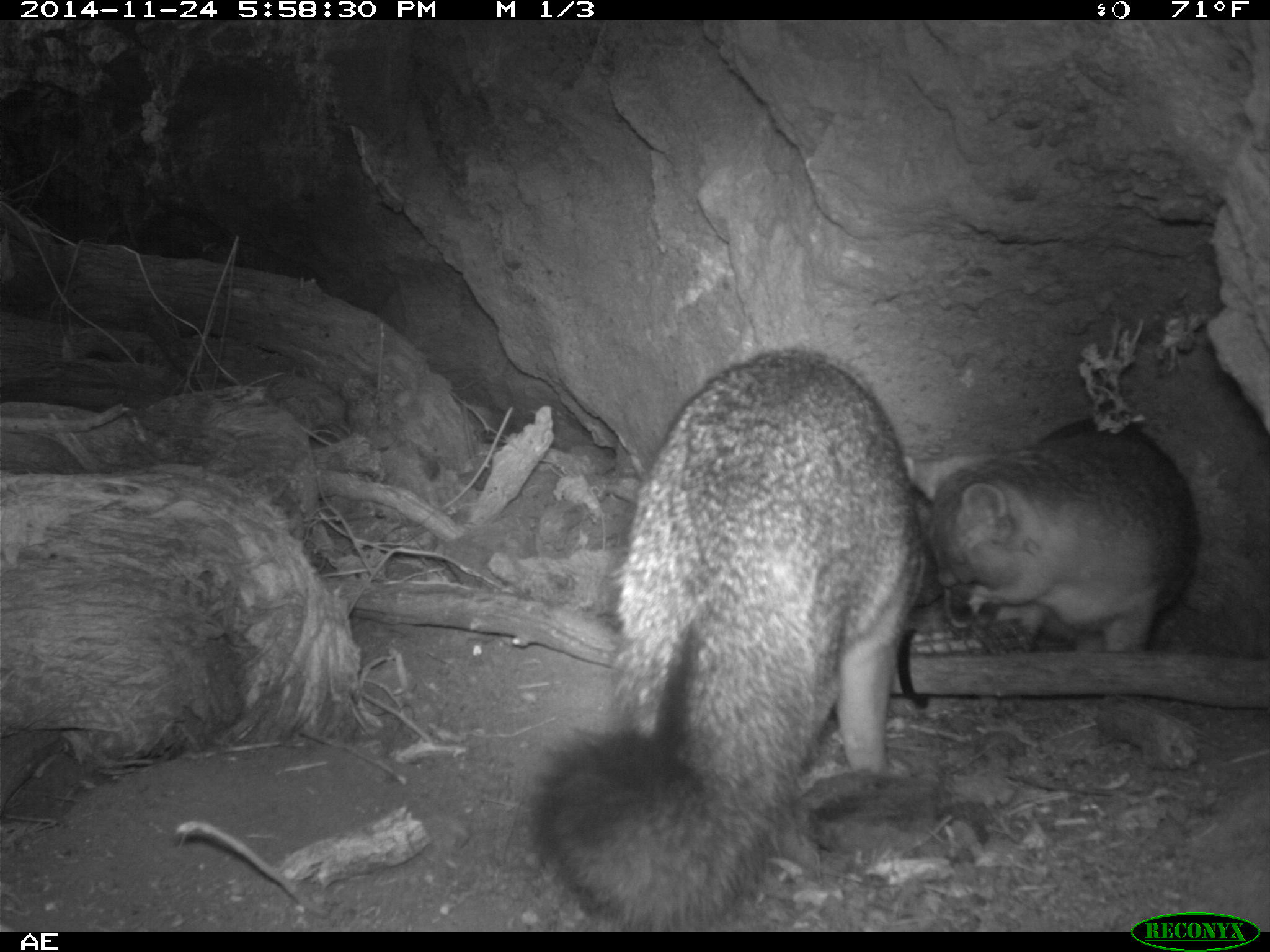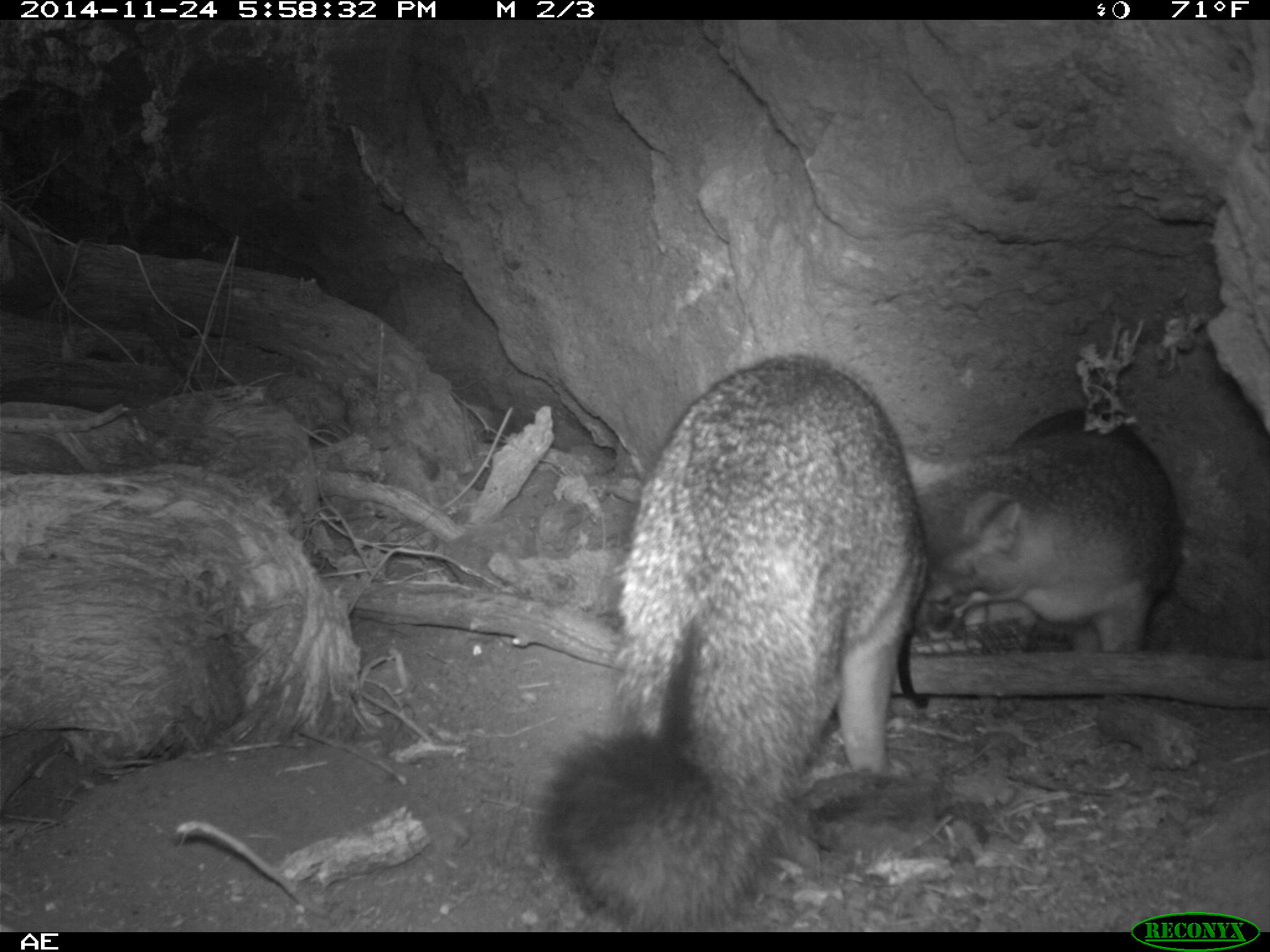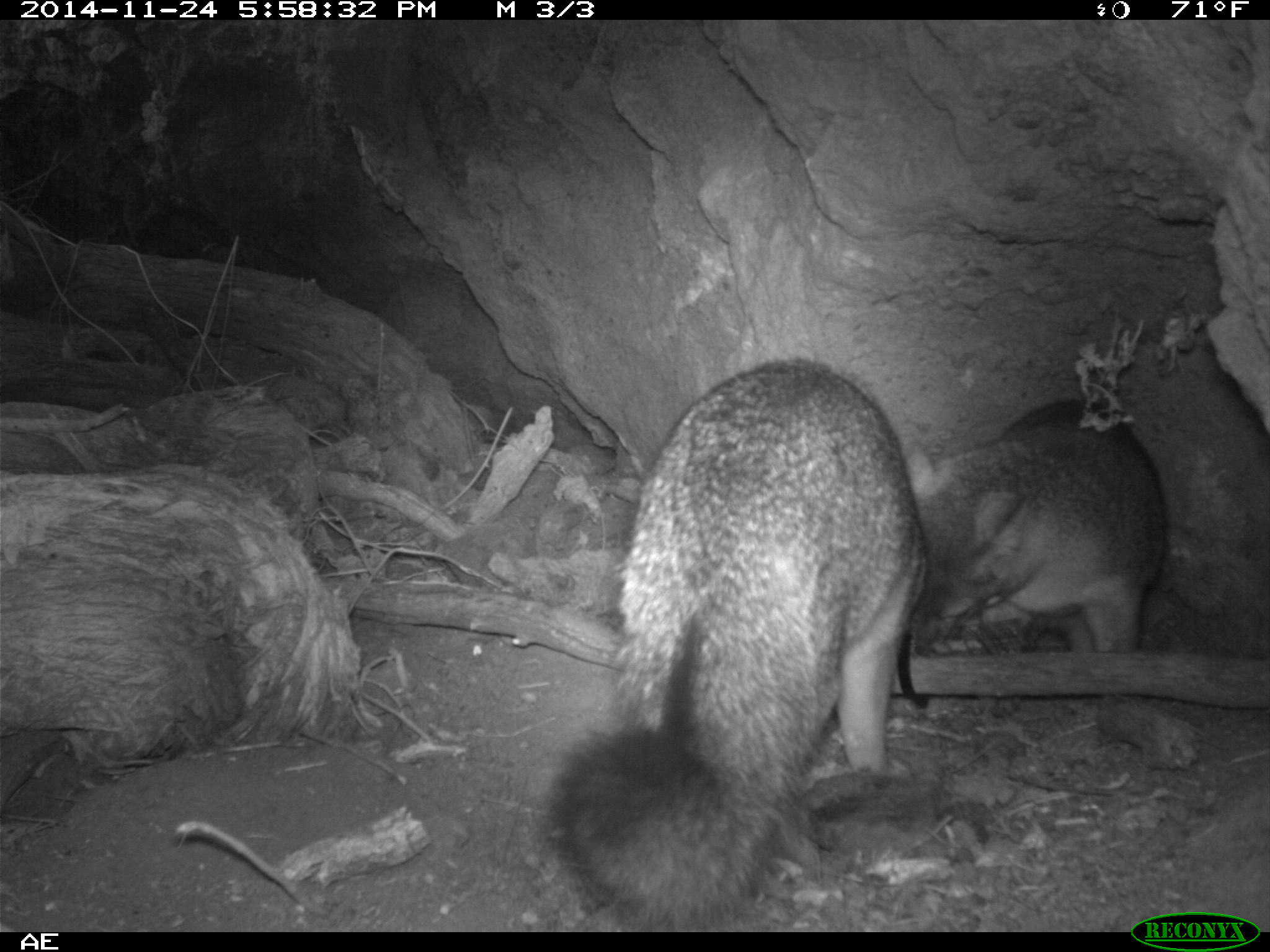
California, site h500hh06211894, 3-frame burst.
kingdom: Animalia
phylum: Chordata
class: Mammalia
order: Carnivora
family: Canidae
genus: Urocyon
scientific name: Urocyon littoralis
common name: island fox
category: fox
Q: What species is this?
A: Fox (island fox) (Urocyon littoralis).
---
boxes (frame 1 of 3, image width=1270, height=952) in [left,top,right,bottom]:
fox: [527,348,921,932]; [904,418,1197,653]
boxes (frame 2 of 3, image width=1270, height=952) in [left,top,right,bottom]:
fox: [533,354,926,930]; [905,408,1179,652]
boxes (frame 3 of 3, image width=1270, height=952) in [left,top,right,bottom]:
fox: [546,358,926,930]; [905,399,1163,653]